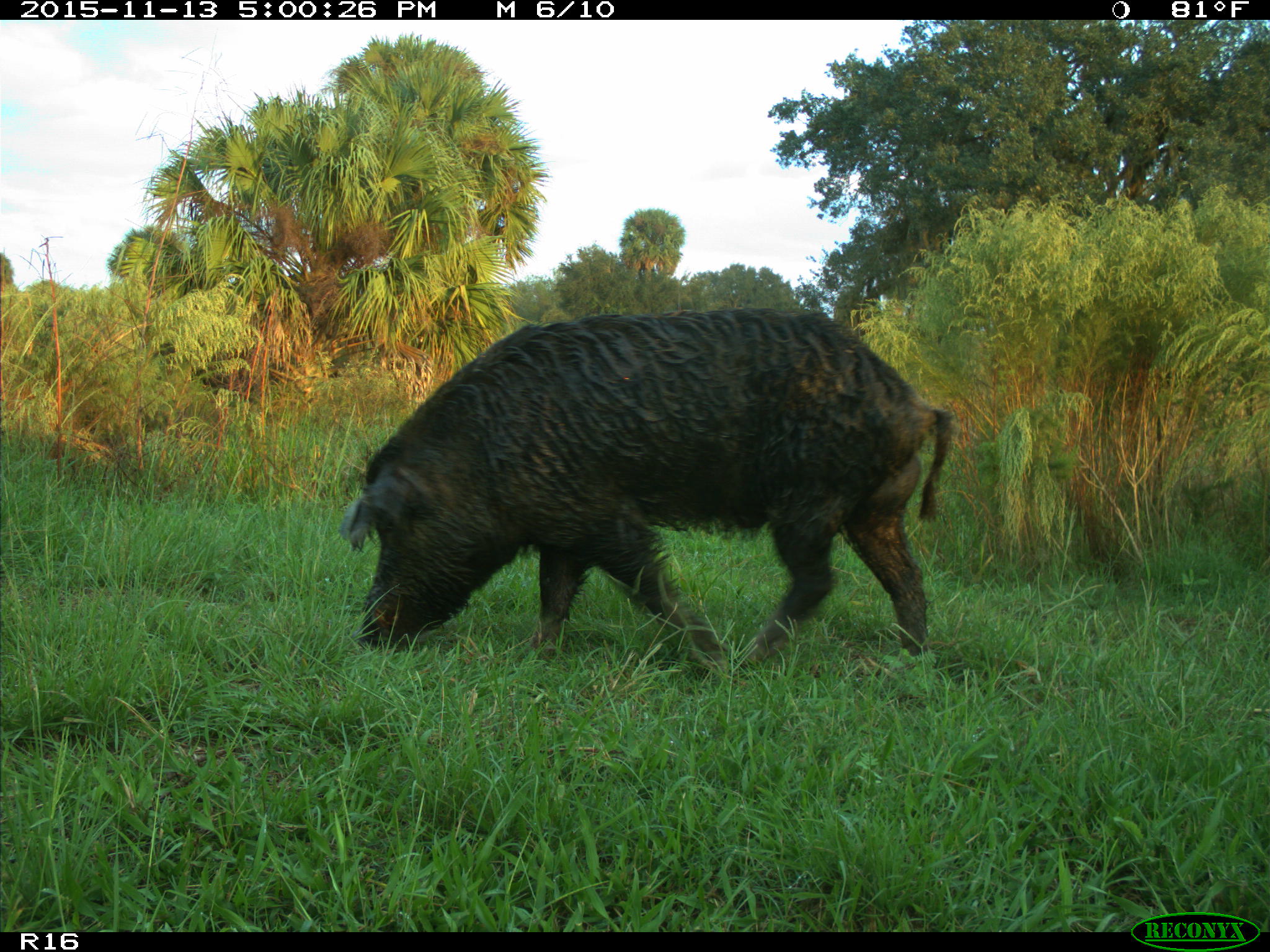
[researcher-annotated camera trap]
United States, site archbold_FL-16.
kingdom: Animalia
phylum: Chordata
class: Mammalia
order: Artiodactyla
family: Suidae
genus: Sus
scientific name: Sus scrofa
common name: wild boar